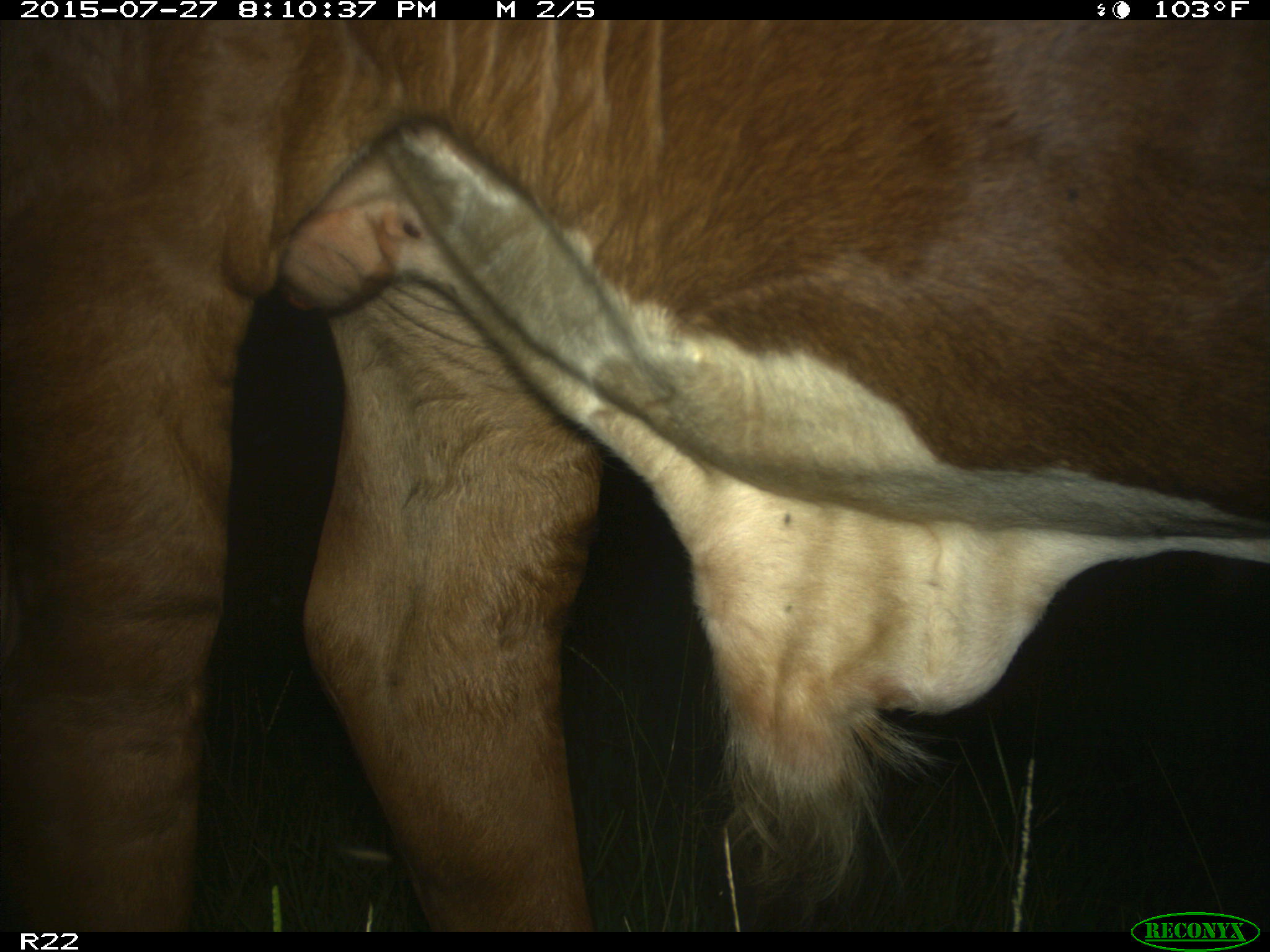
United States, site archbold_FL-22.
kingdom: Animalia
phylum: Chordata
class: Mammalia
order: Artiodactyla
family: Suidae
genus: Sus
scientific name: Sus scrofa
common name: wild boar